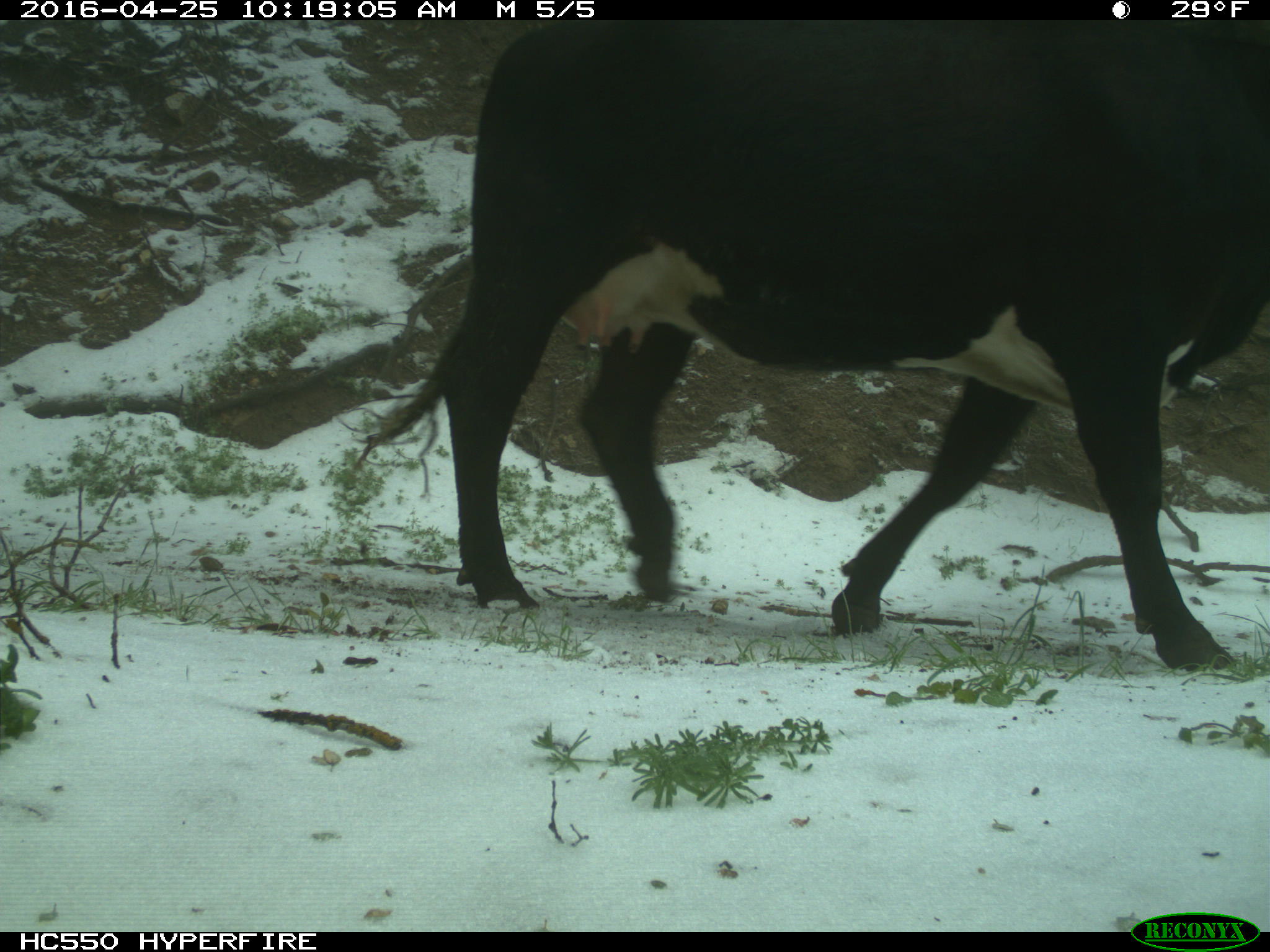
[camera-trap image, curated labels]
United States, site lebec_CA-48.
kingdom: Animalia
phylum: Chordata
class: Mammalia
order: Artiodactyla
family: Bovidae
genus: Bos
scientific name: Bos taurus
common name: domestic cow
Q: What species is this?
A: Bos taurus (domestic cow).